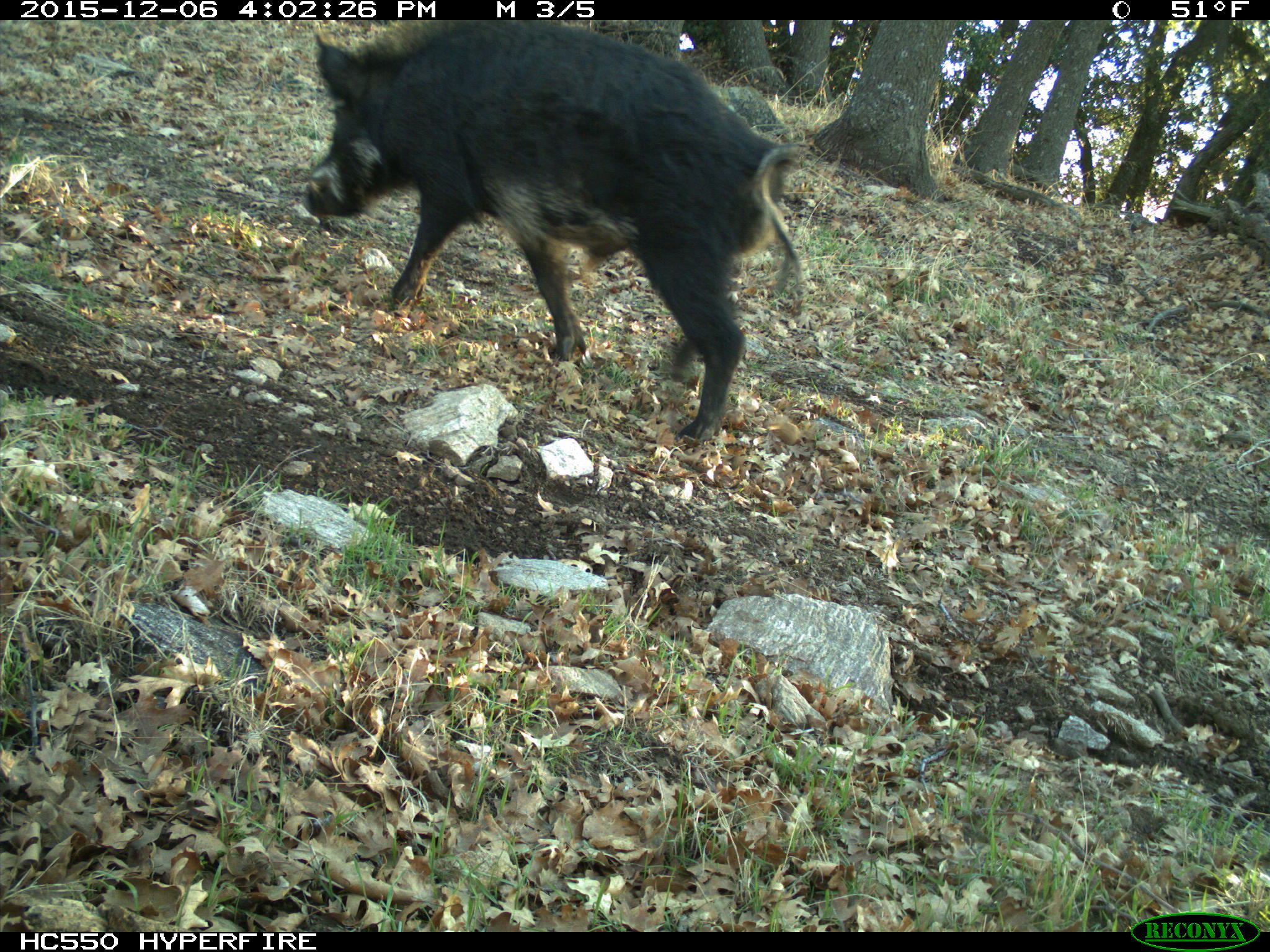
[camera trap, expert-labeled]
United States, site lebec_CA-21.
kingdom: Animalia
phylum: Chordata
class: Mammalia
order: Artiodactyla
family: Suidae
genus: Sus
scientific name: Sus scrofa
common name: wild boar